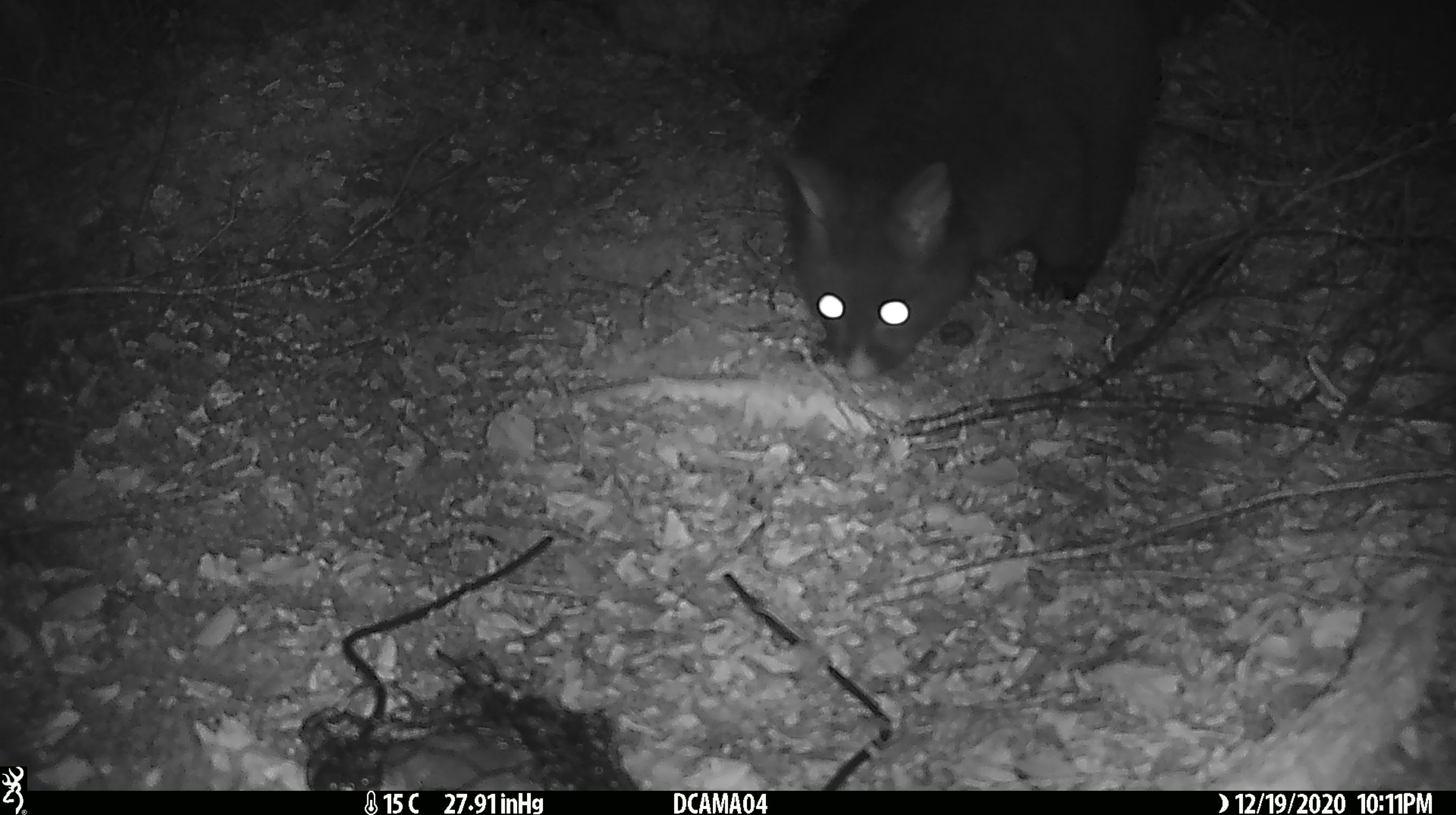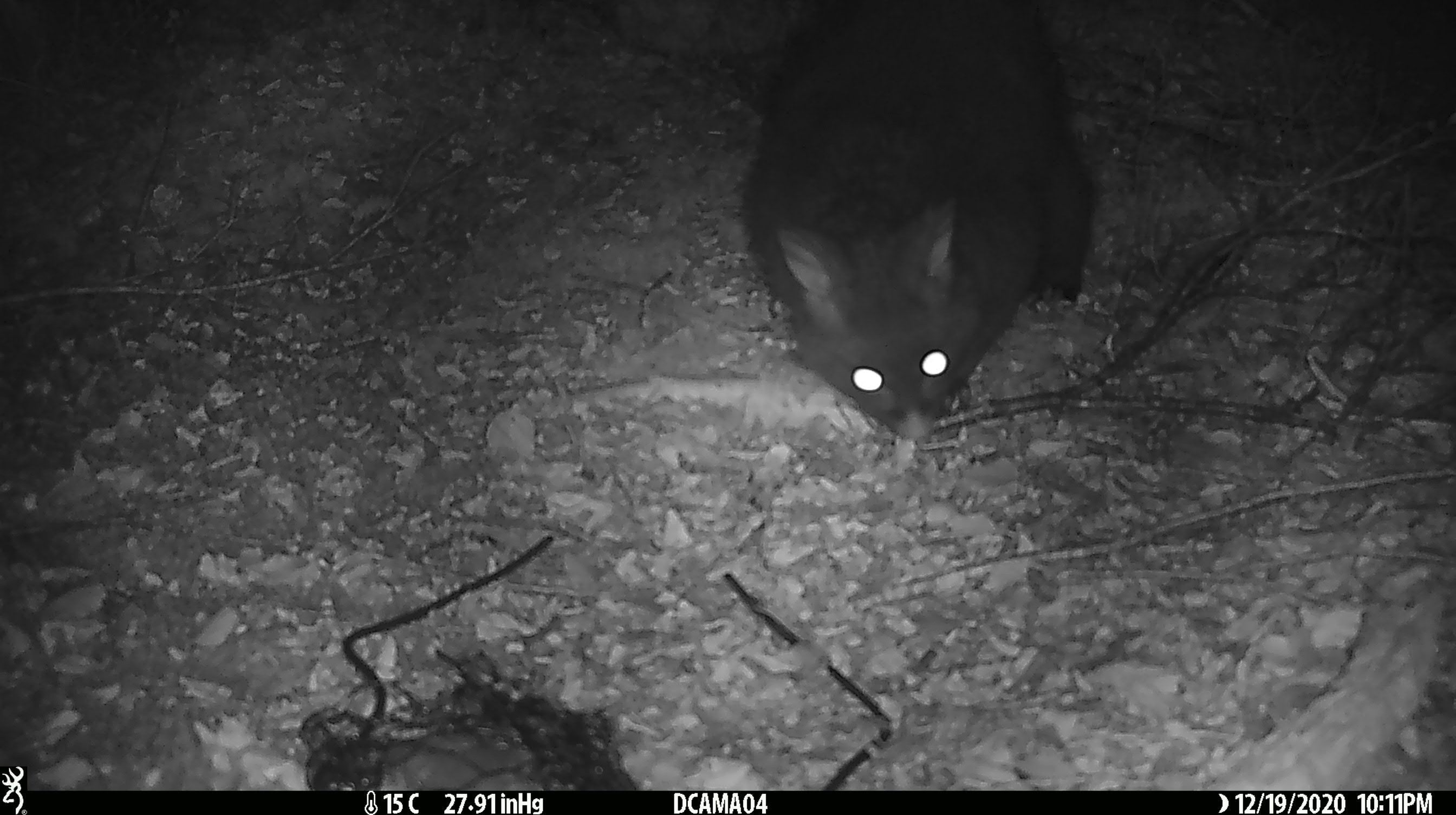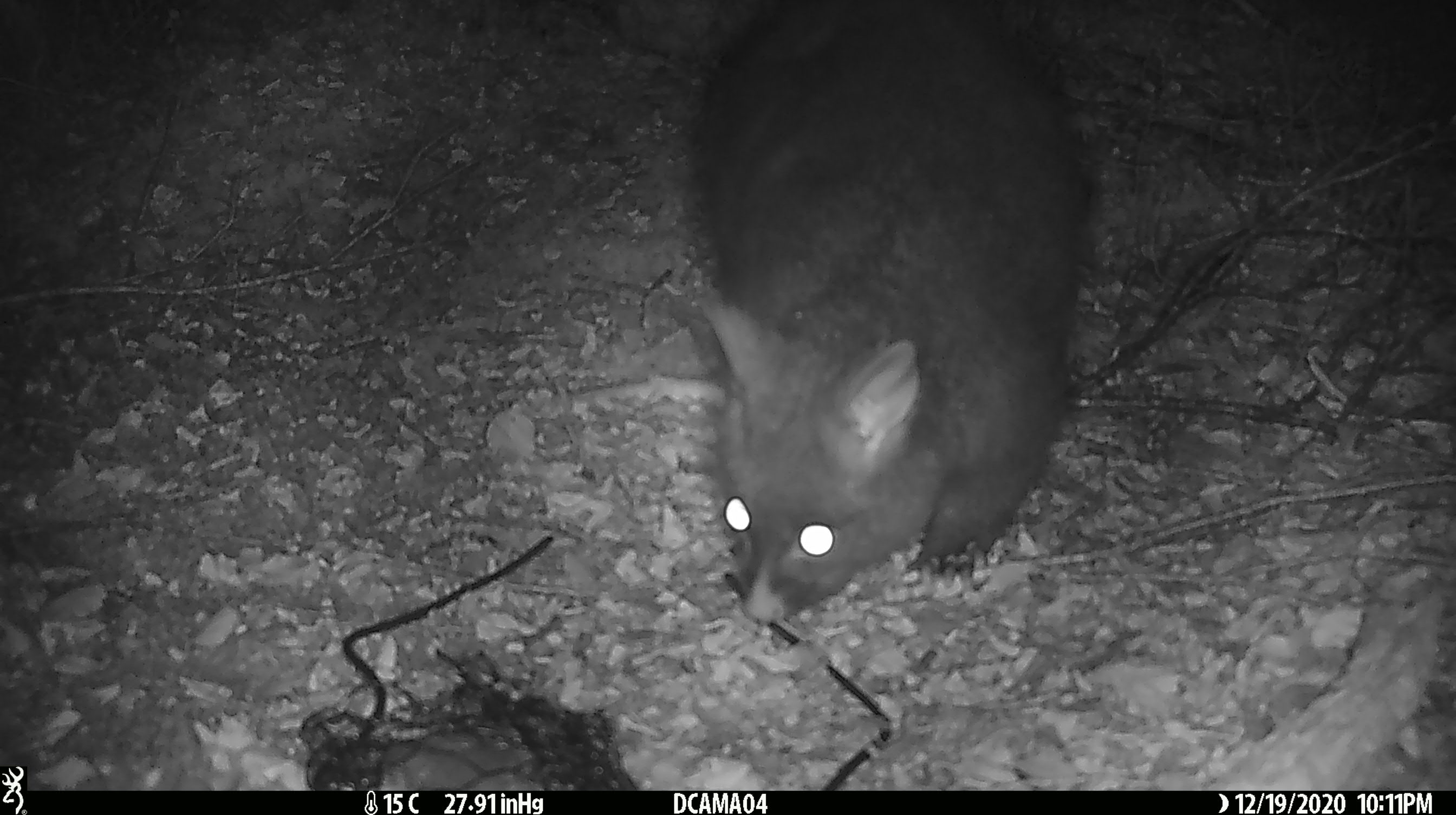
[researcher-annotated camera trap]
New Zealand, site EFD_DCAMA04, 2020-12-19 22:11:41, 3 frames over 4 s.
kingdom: Animalia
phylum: Chordata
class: Mammalia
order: Diprotodontia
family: Phalangeridae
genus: Trichosurus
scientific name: Trichosurus vulpecula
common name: common brushtail possum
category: possum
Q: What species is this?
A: Possum (common brushtail possum) (Trichosurus vulpecula).